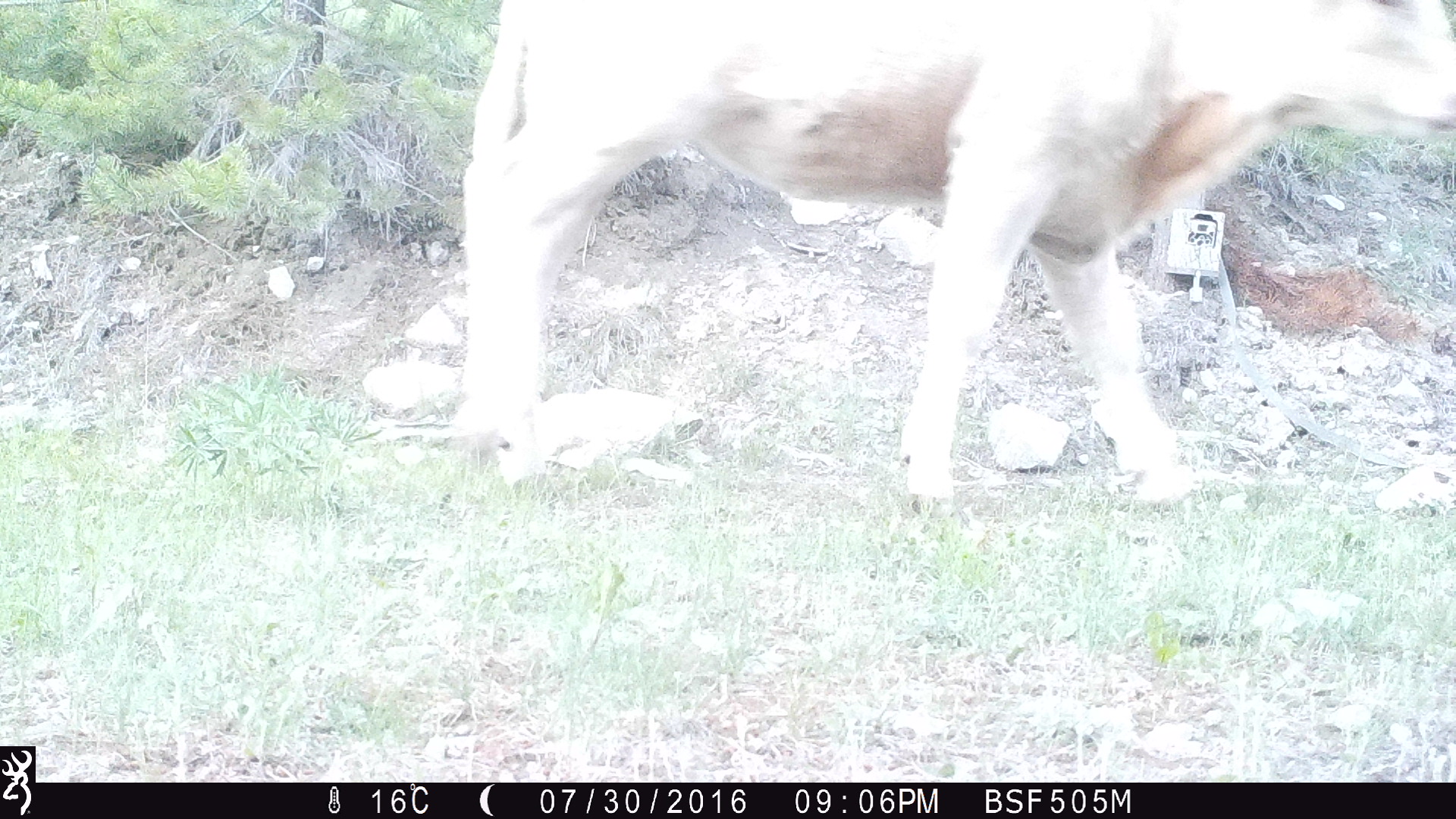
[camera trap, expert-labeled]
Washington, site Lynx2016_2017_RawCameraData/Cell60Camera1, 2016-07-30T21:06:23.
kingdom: Animalia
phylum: Chordata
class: Mammalia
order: Artiodactyla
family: Bovidae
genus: Bos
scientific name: Bos taurus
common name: domestic cattle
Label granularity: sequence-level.